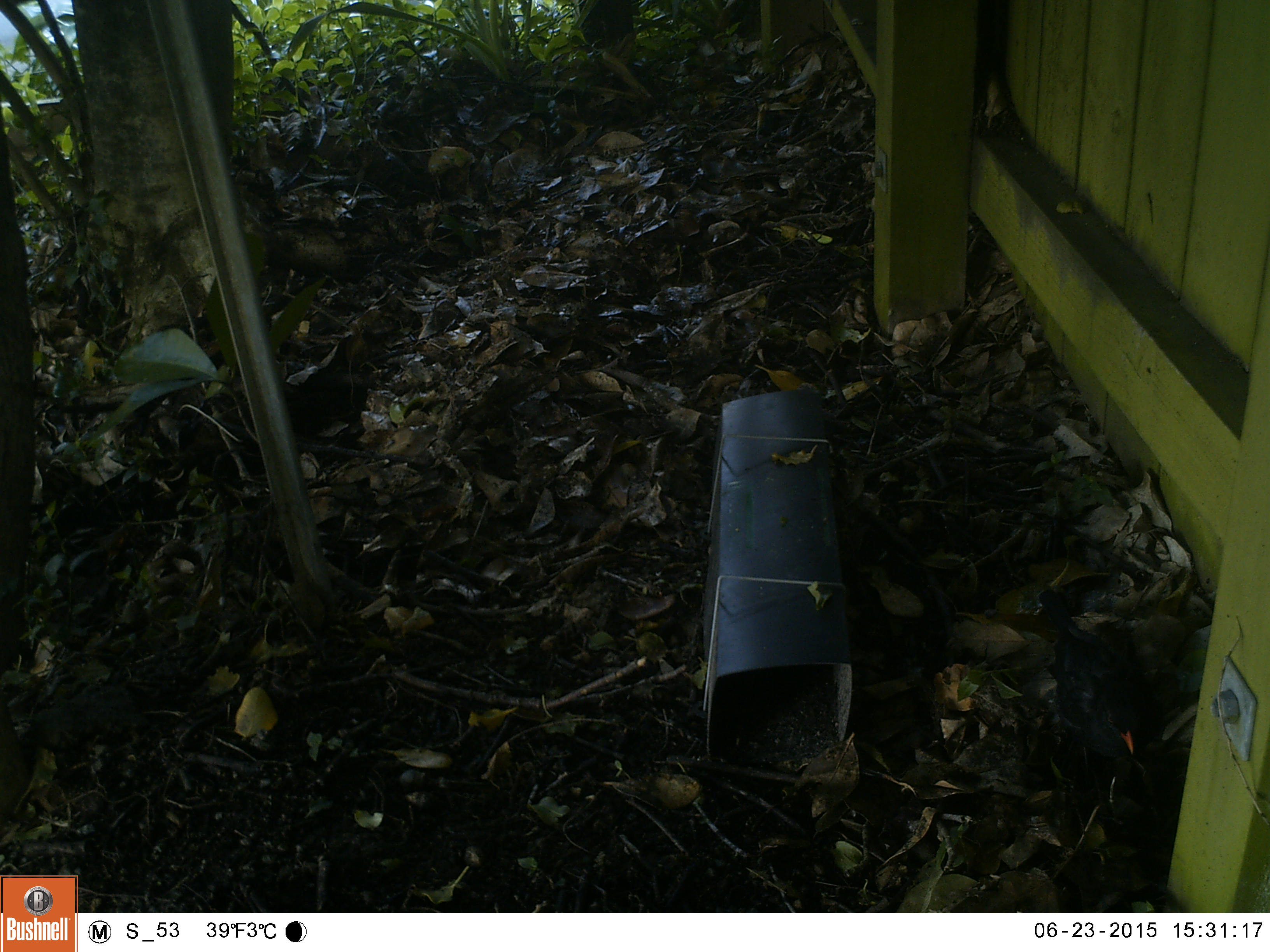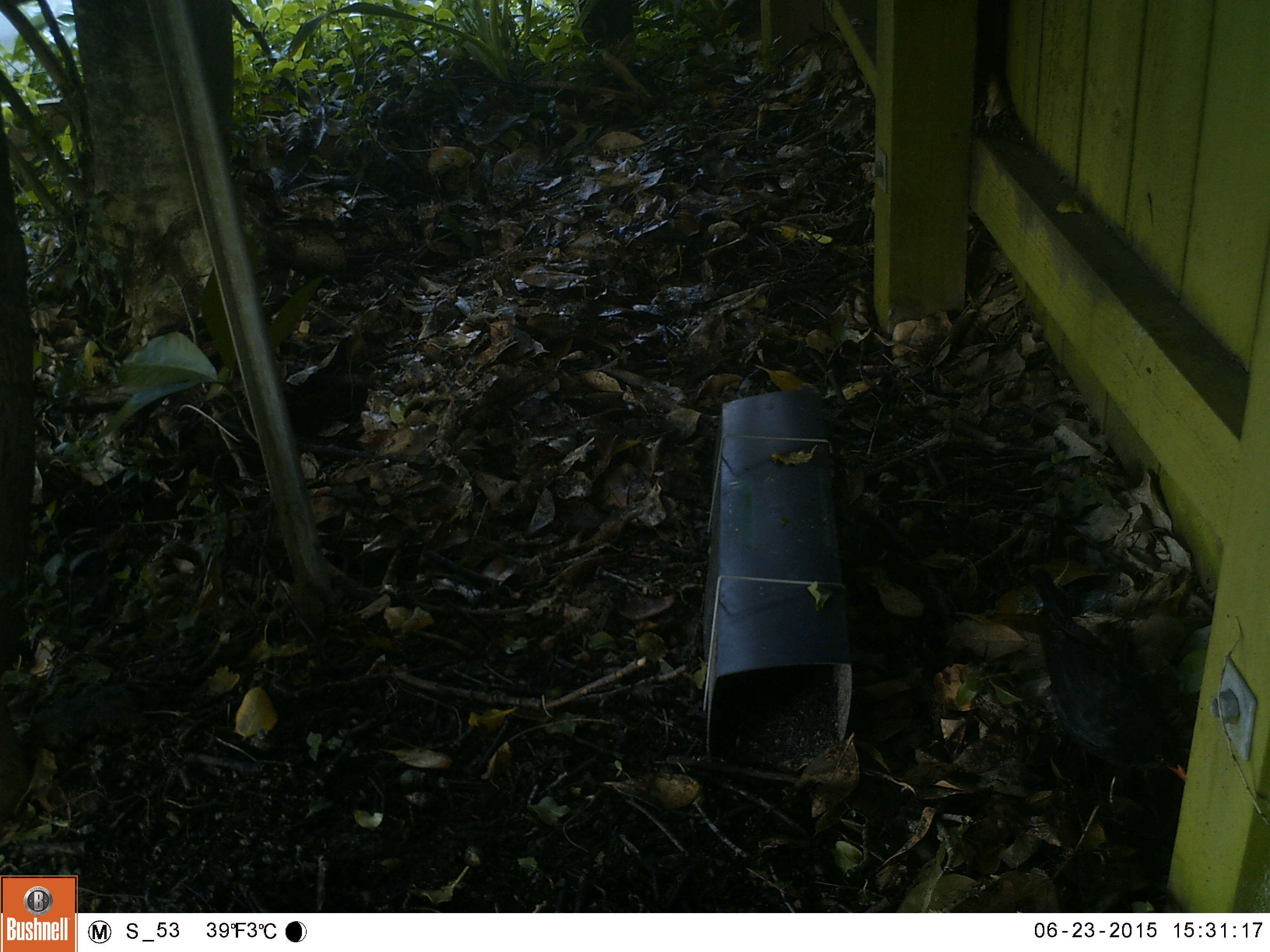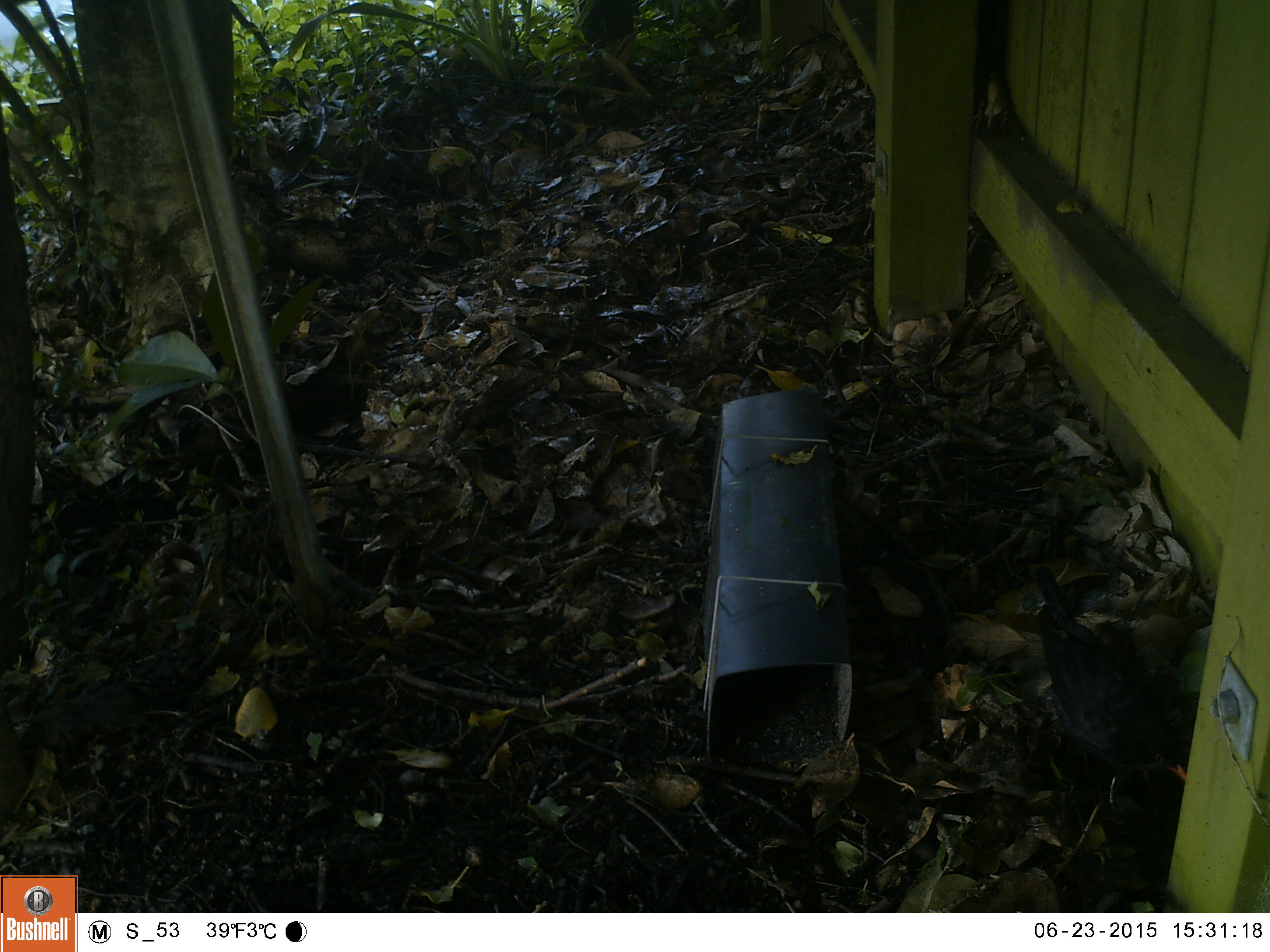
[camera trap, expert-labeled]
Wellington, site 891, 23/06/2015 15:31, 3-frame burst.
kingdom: Animalia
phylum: Chordata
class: Aves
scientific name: Aves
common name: bird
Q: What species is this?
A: Bird (Aves).